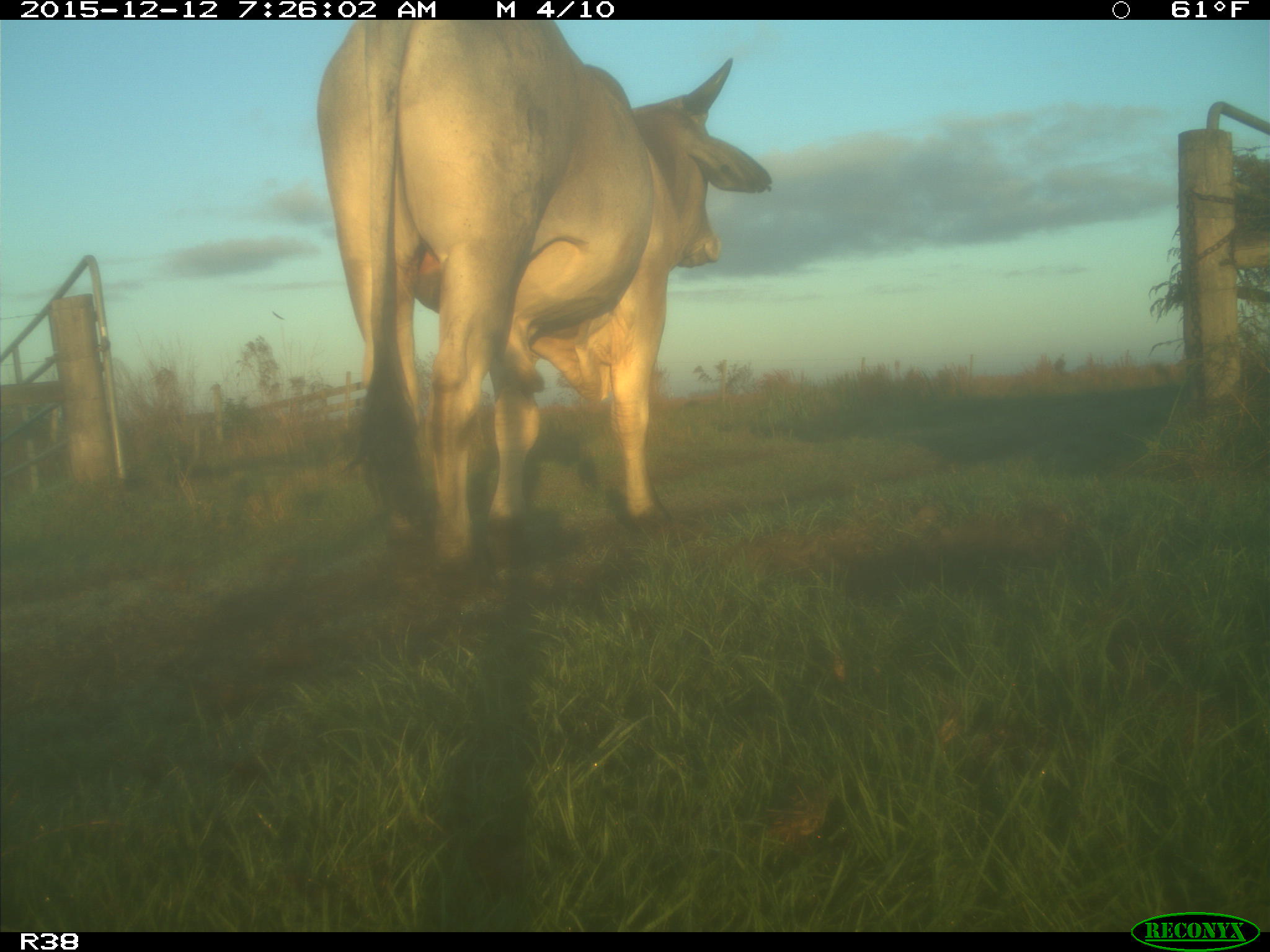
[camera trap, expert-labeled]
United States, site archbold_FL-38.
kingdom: Animalia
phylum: Chordata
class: Mammalia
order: Artiodactyla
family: Bovidae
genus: Bos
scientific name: Bos taurus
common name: domestic cow